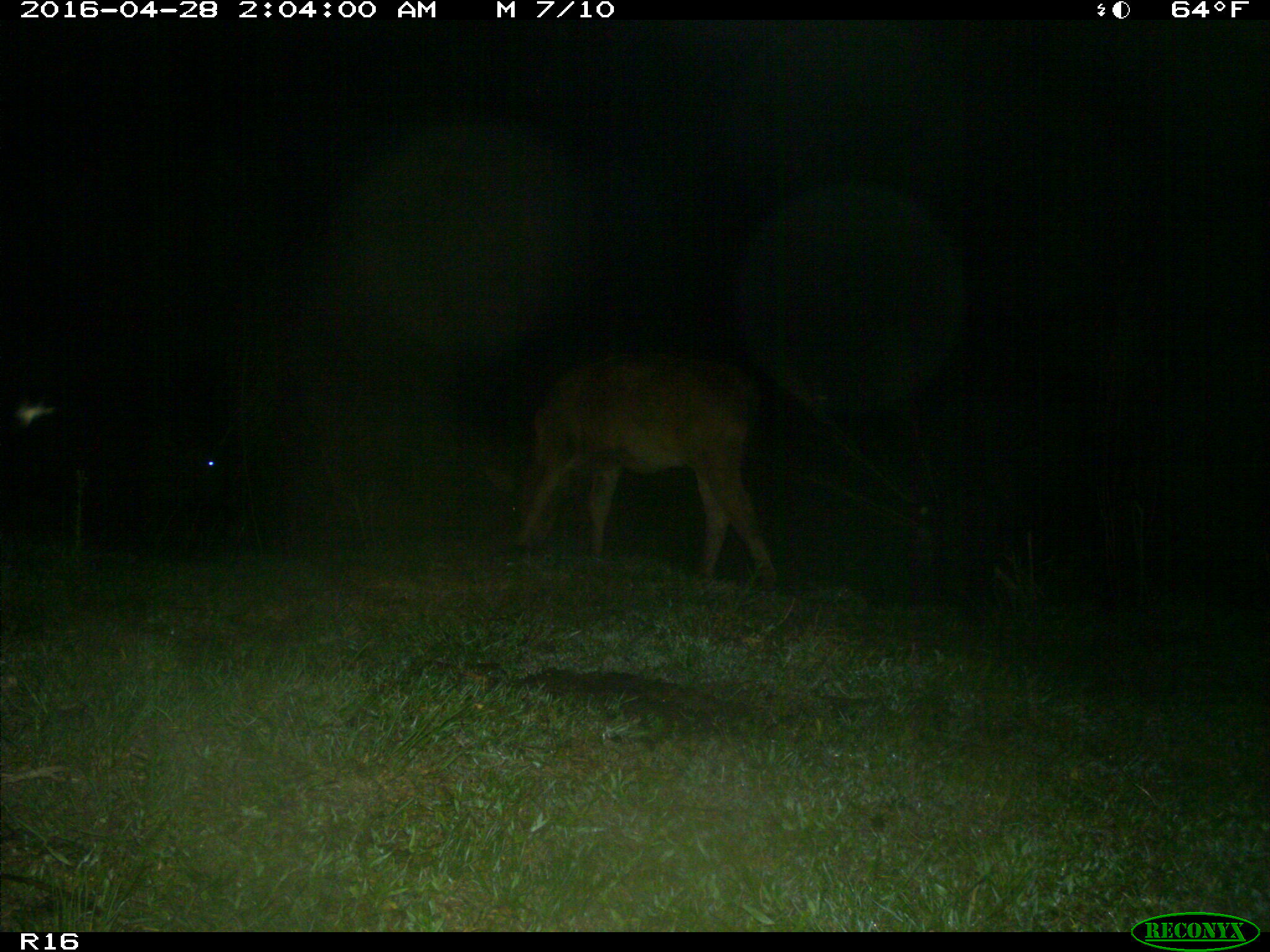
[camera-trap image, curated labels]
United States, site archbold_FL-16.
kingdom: Animalia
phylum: Chordata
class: Mammalia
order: Artiodactyla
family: Bovidae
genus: Bos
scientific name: Bos taurus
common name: domestic cow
Bos taurus (domestic cow).